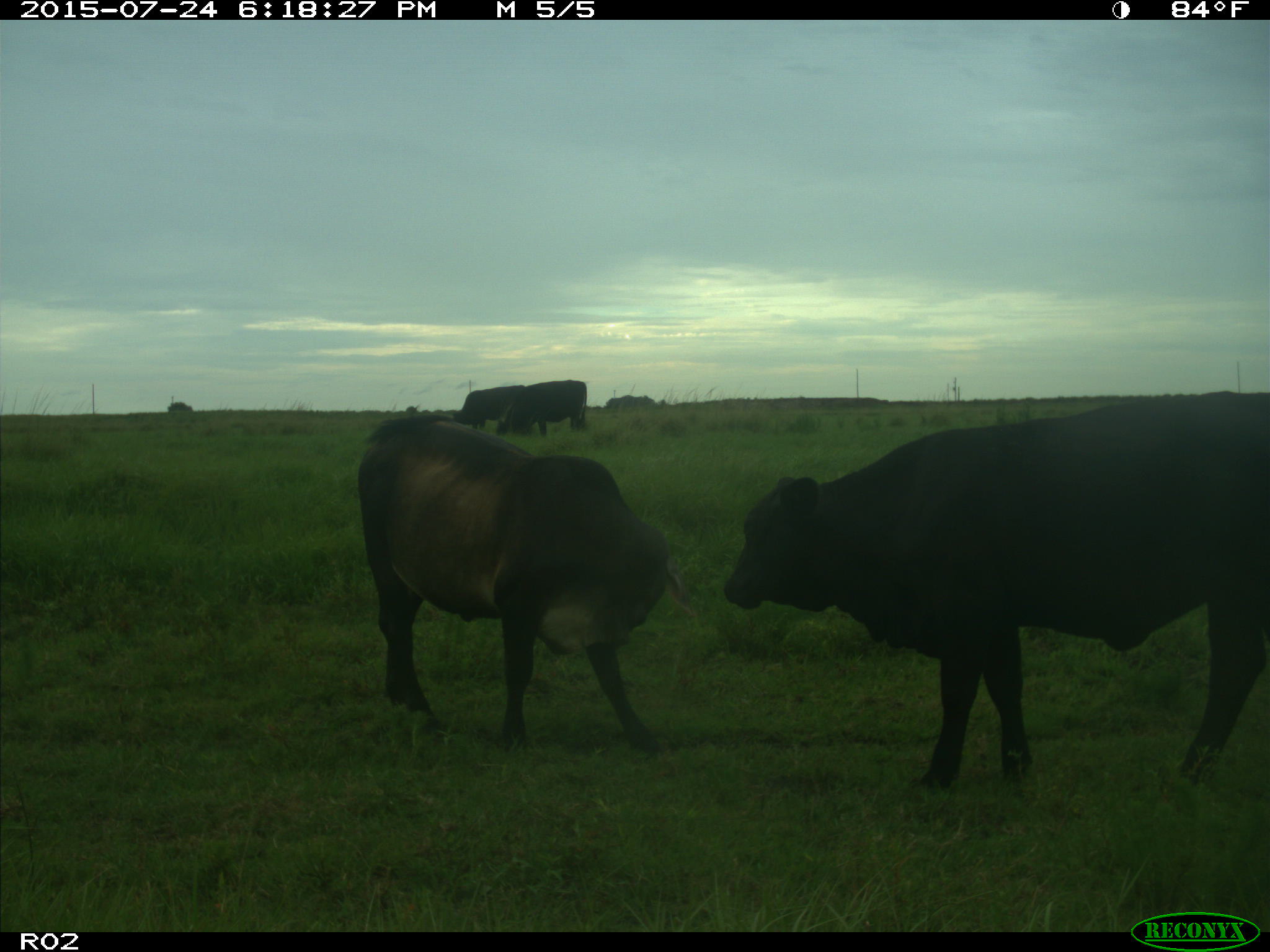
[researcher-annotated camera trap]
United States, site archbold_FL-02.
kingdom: Animalia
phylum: Chordata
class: Mammalia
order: Artiodactyla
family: Bovidae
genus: Bos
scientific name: Bos taurus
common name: domestic cow